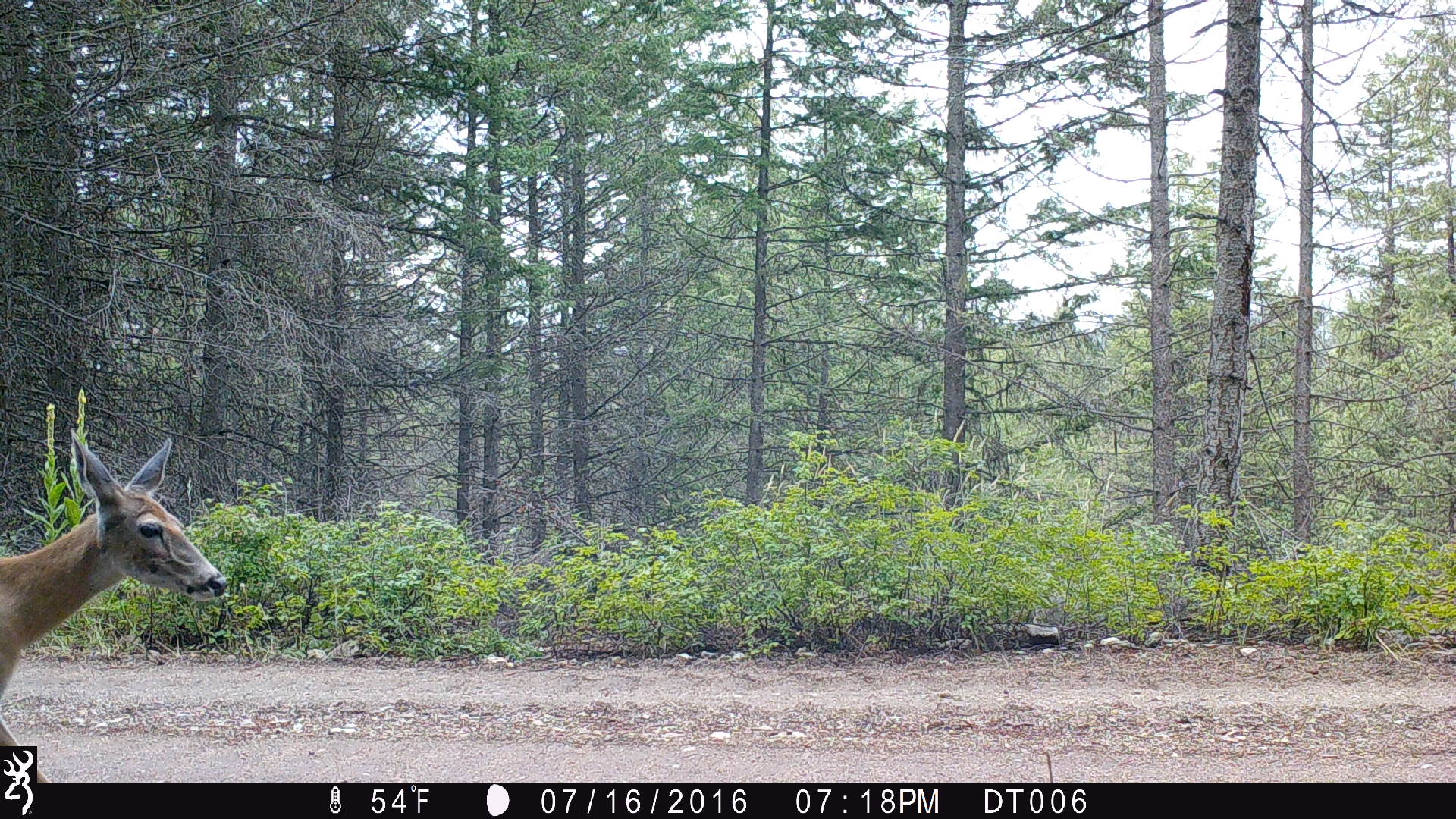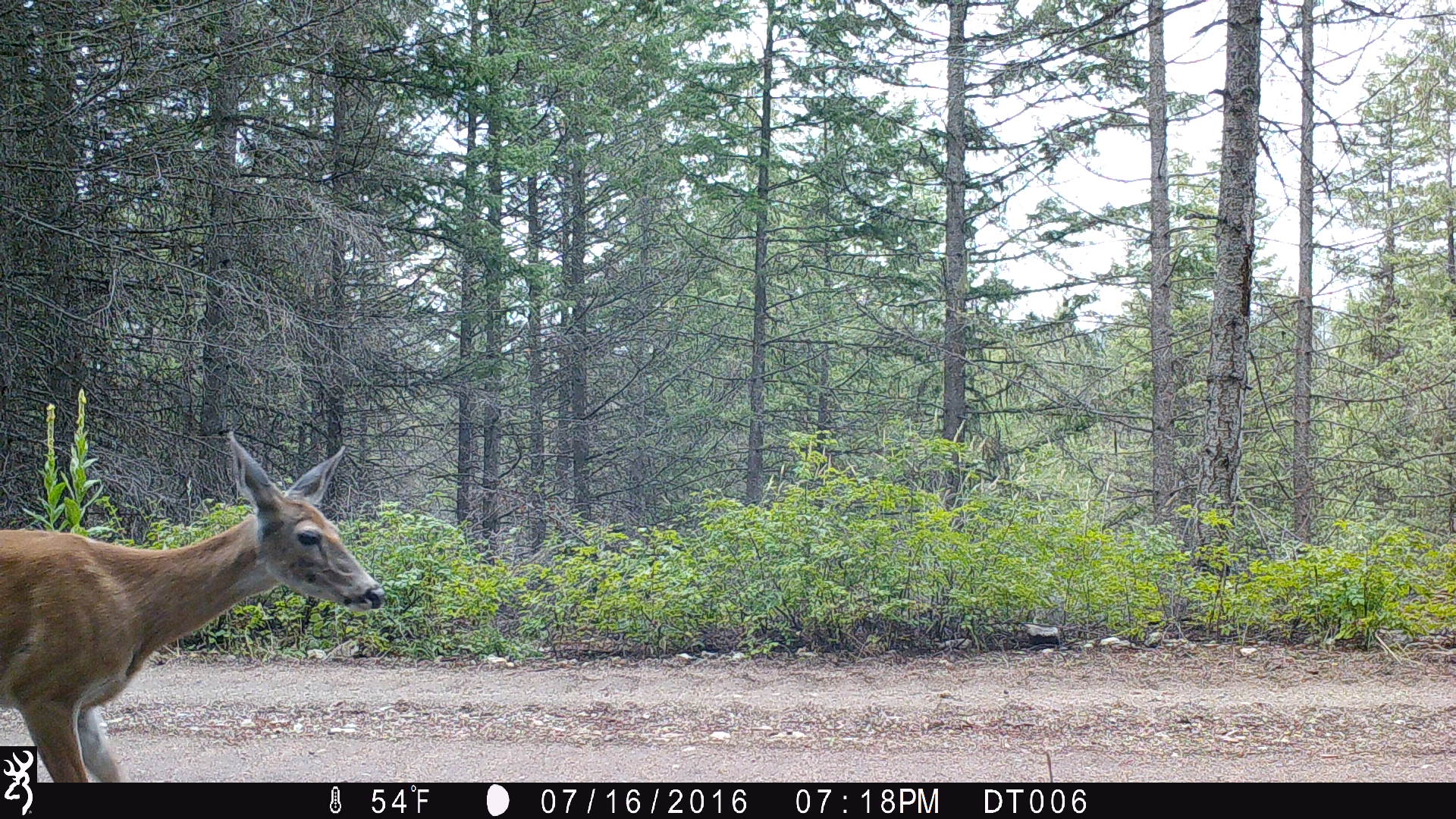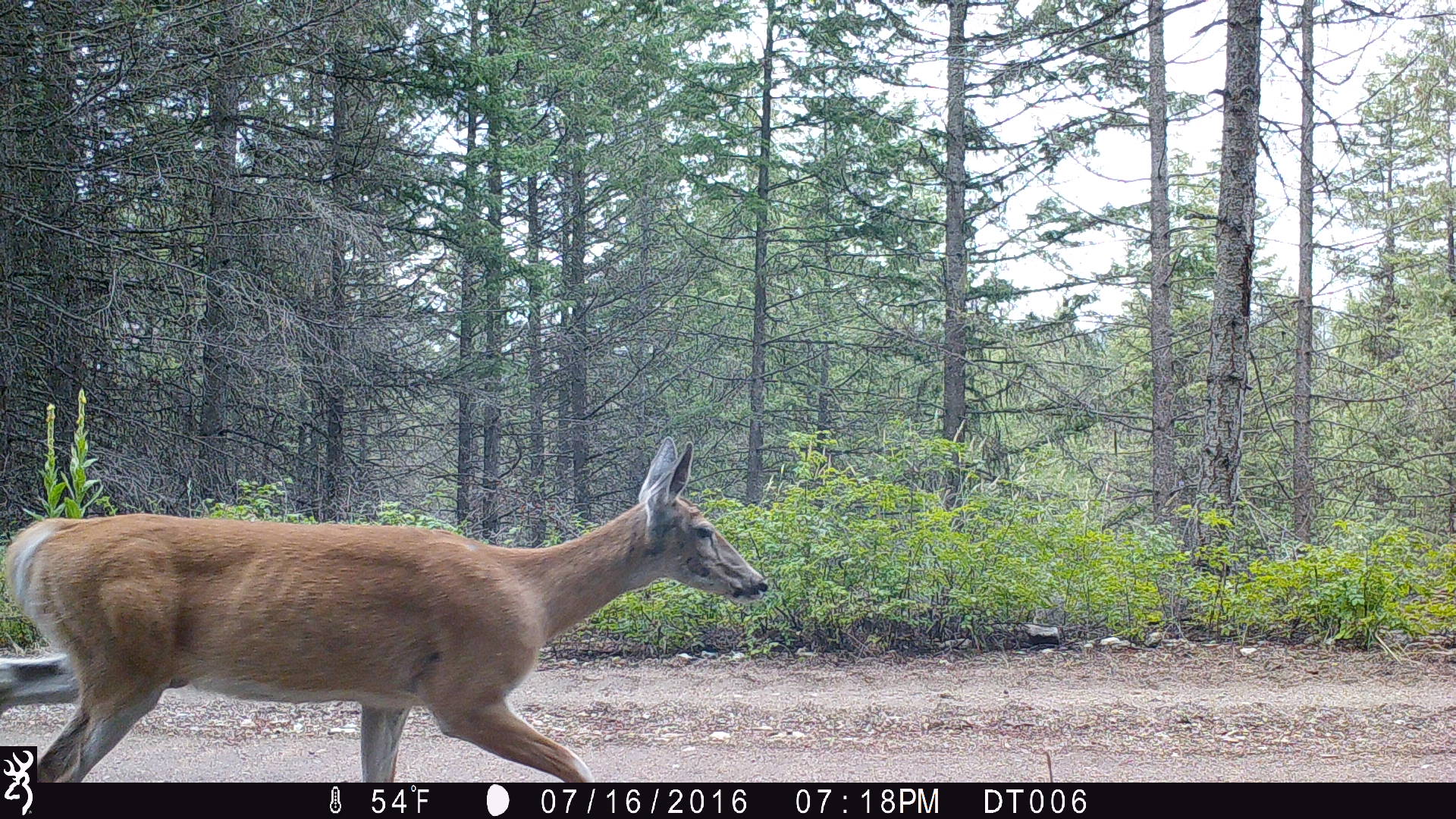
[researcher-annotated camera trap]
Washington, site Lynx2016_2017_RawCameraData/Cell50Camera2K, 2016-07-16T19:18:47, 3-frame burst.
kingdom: Animalia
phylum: Chordata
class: Mammalia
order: Artiodactyla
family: Cervidae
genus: Odocoileus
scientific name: Odocoileus virginianus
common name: white-tailed deer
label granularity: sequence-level